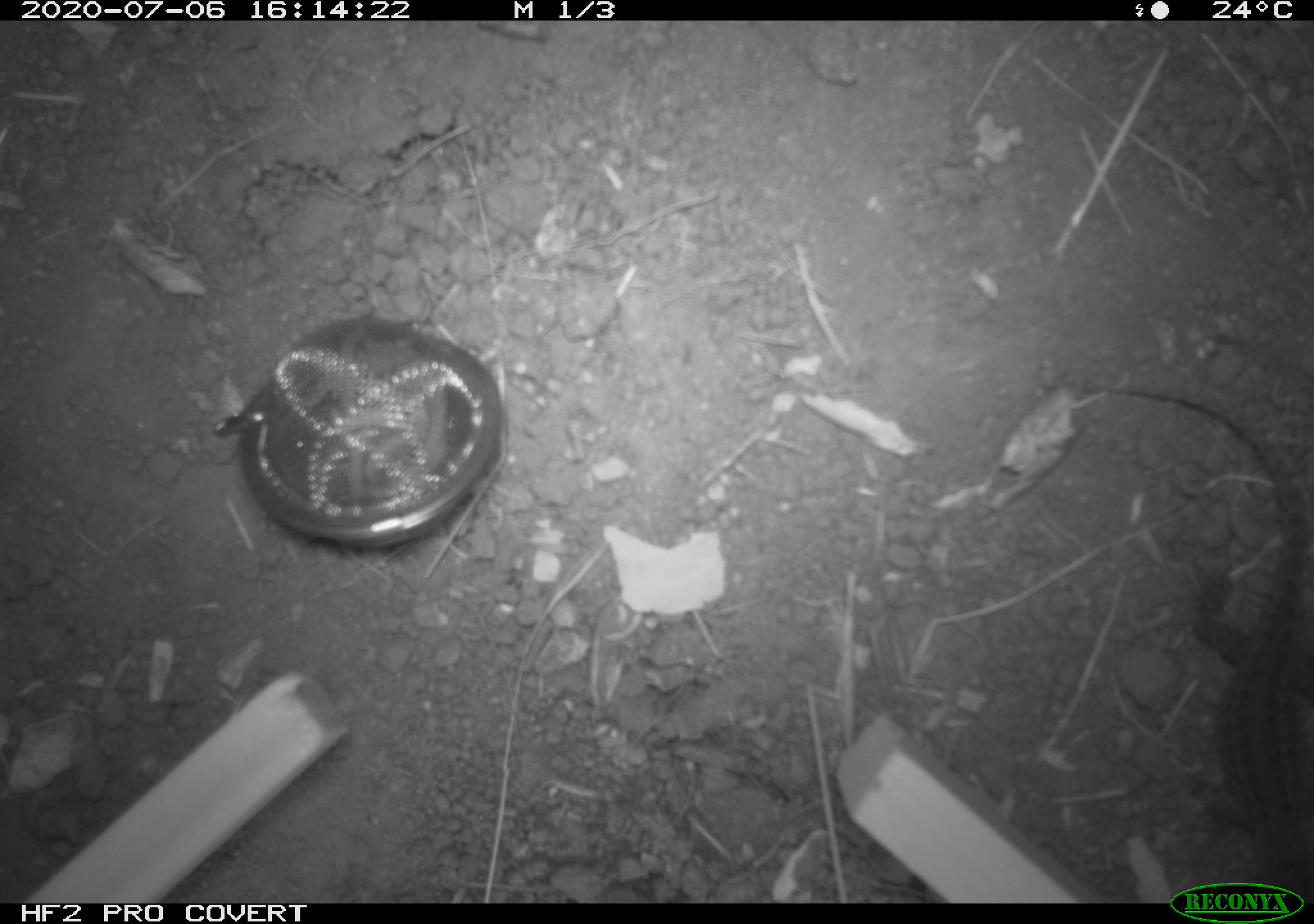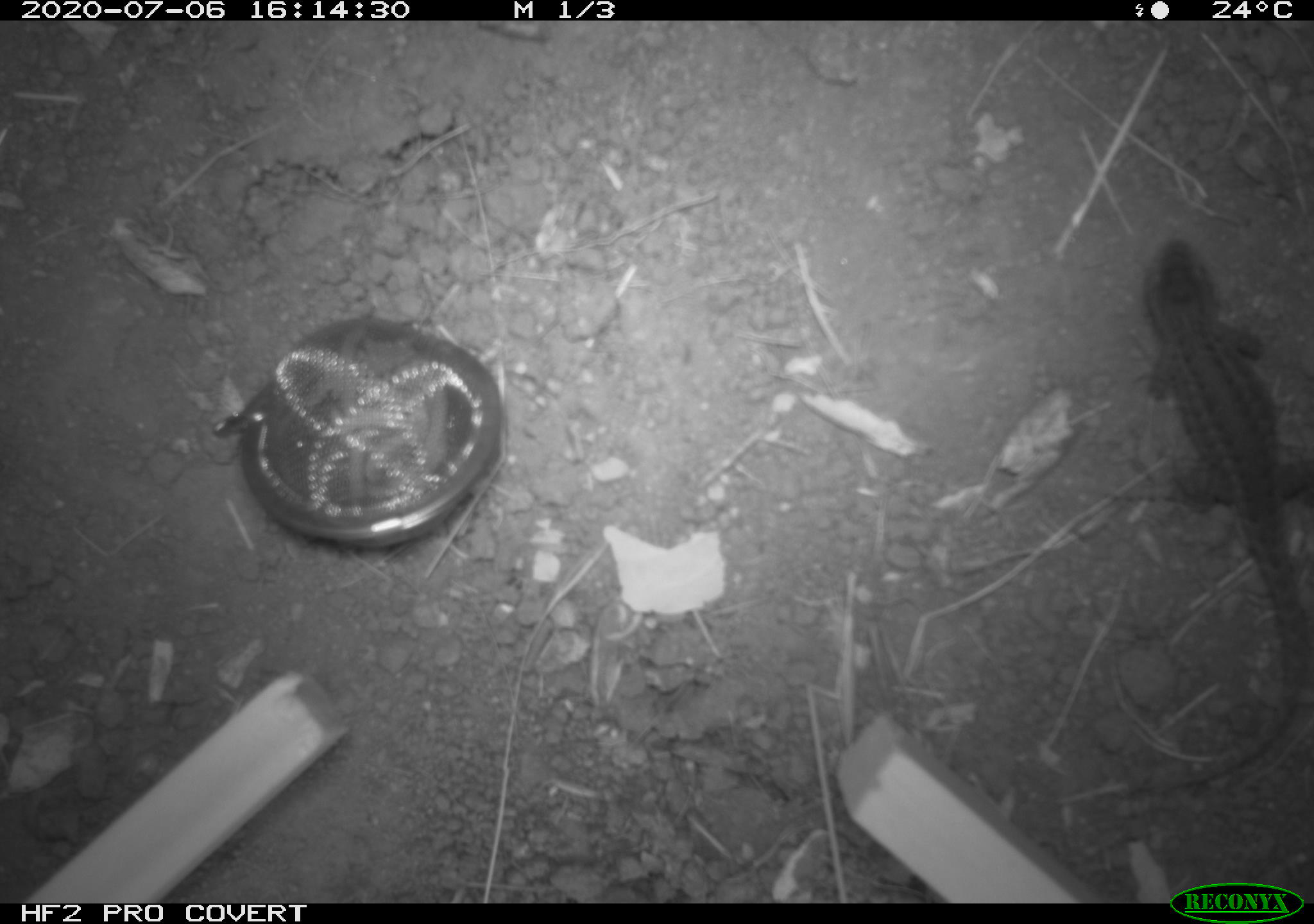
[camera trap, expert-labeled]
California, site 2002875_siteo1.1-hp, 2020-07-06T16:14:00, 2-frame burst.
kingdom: Animalia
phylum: Chordata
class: Reptilia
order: Squamata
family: Phrynosomatidae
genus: Sceloporus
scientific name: Sceloporus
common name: spiny lizards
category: sceloporus species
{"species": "sceloporus species (spiny lizards) (Sceloporus)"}